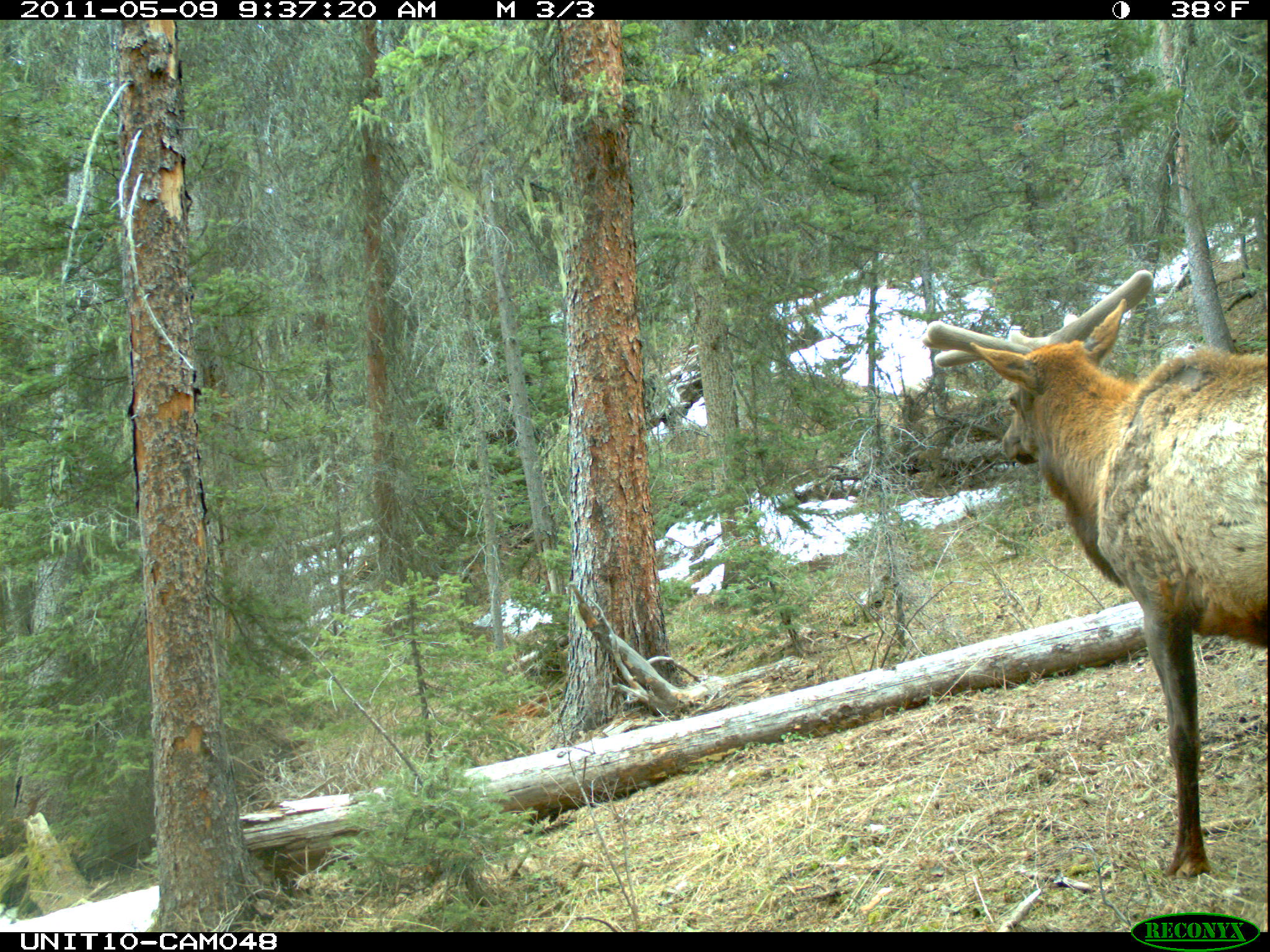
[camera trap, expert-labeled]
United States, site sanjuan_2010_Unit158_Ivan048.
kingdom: Animalia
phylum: Chordata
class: Mammalia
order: Artiodactyla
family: Cervidae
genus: Cervus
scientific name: Cervus elaphus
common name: red deer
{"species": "Cervus elaphus (red deer)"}